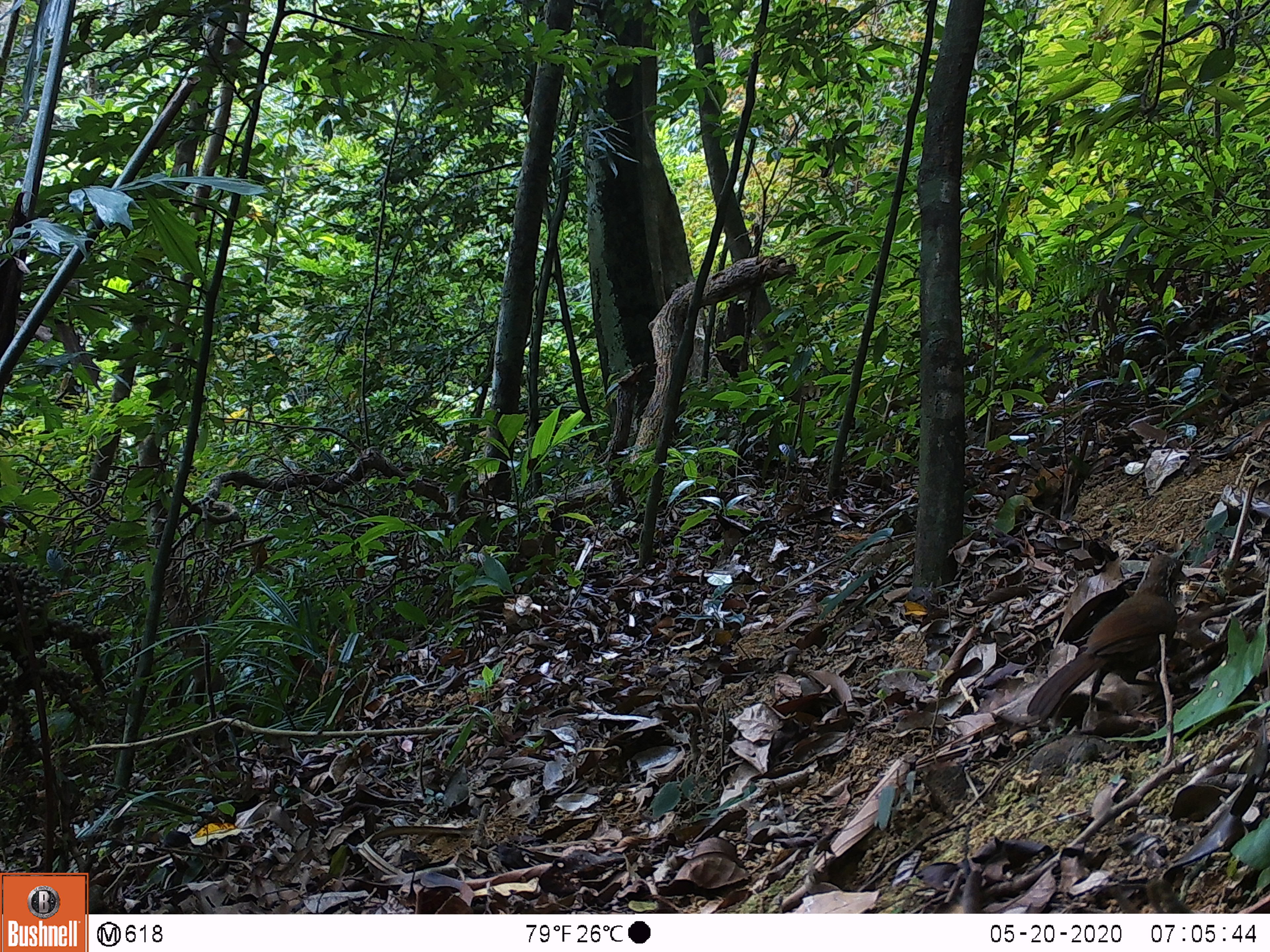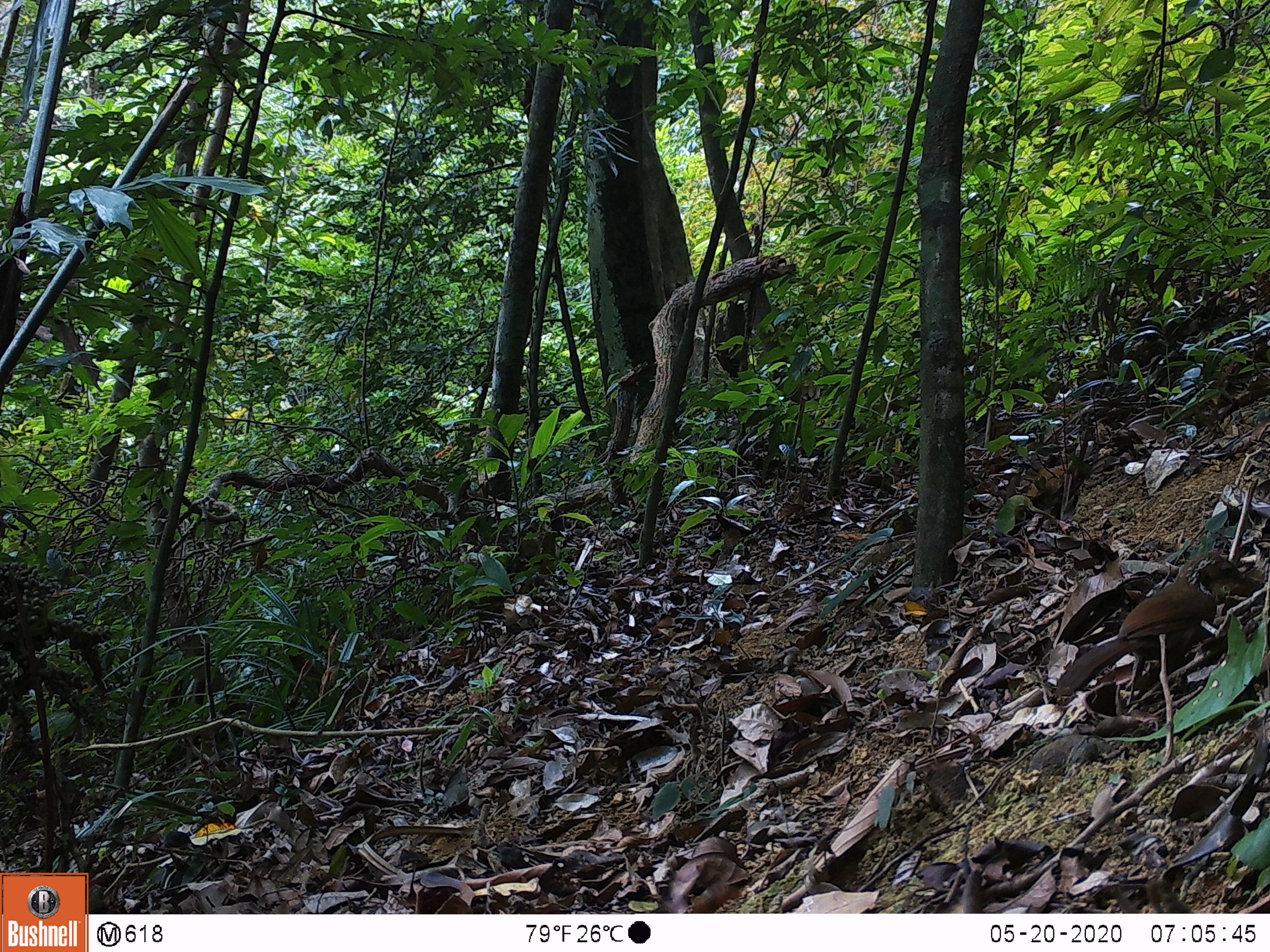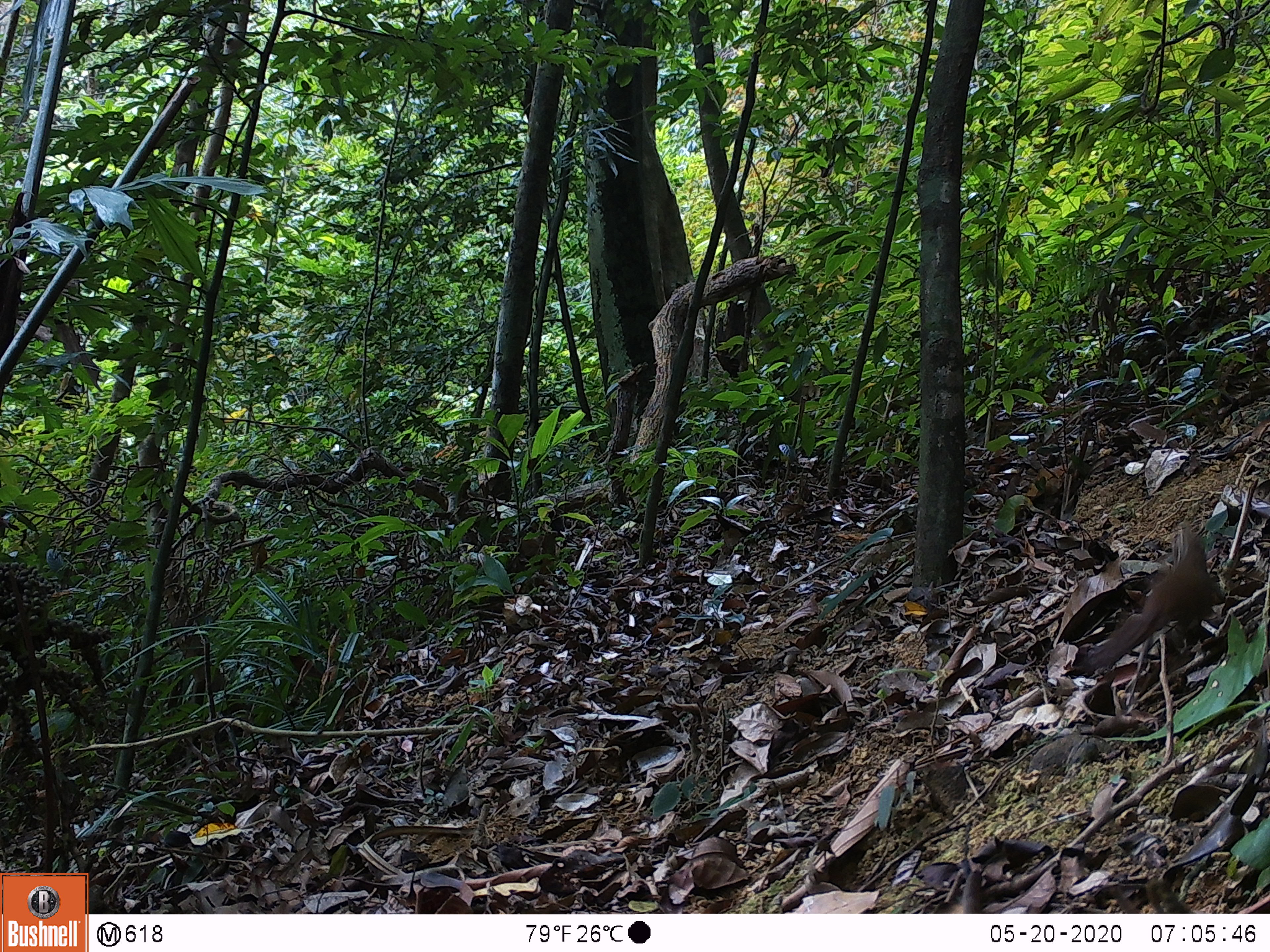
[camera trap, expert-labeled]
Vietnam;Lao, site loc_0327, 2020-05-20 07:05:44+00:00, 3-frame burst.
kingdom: Animalia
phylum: Chordata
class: Aves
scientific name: Aves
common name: bird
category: unidentified bird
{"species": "unidentified bird (bird) (Aves)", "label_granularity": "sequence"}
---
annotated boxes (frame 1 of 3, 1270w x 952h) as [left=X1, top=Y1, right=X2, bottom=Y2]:
unidentified bird: [left=1025, top=552, right=1185, bottom=728]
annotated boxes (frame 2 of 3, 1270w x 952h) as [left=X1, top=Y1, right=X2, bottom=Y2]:
unidentified bird: [left=1051, top=549, right=1248, bottom=706]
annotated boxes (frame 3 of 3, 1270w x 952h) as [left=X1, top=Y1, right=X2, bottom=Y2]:
unidentified bird: [left=1072, top=522, right=1217, bottom=677]